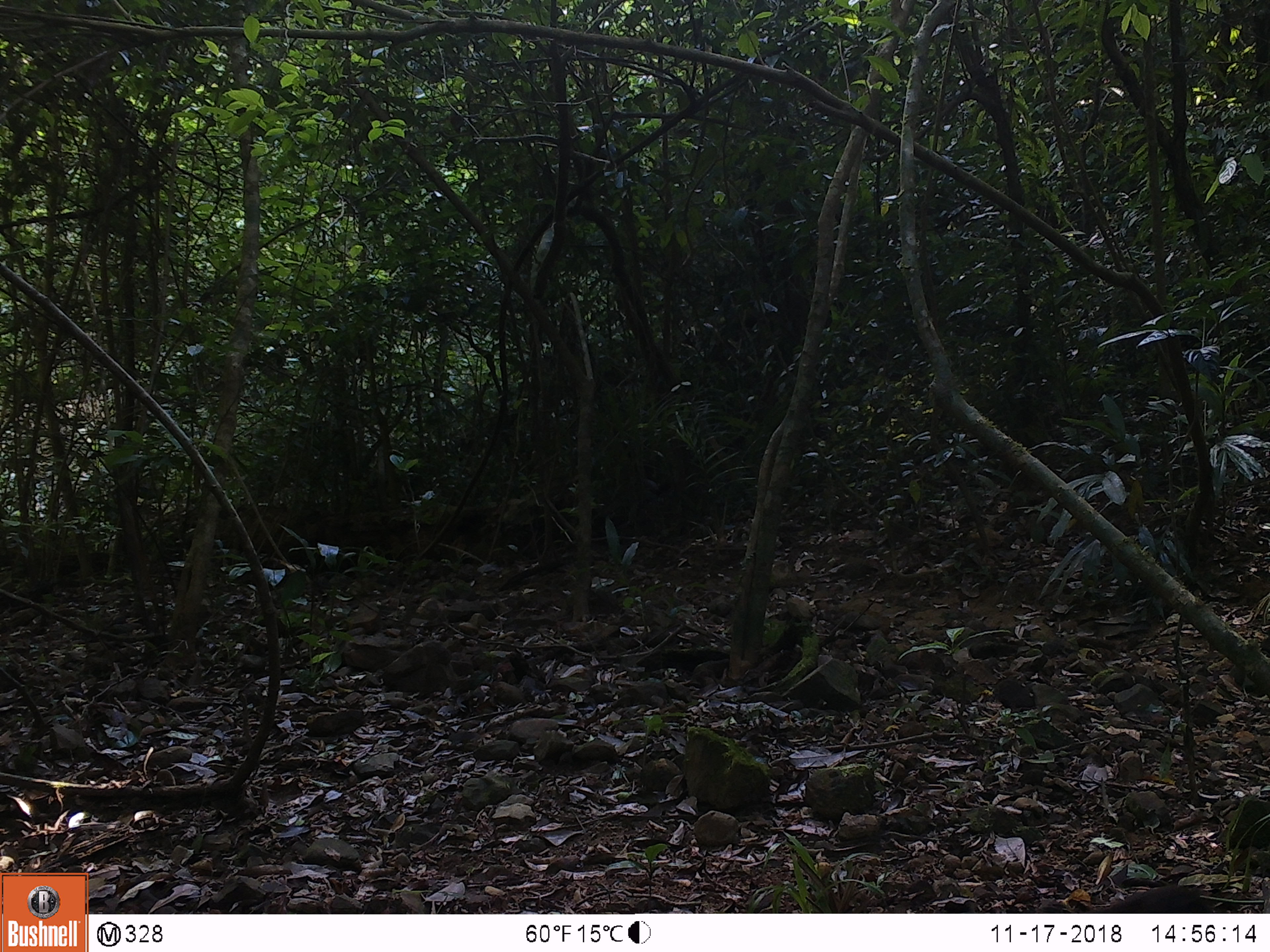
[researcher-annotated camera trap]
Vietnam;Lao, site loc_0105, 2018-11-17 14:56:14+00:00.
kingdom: Animalia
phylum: Chordata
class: Mammalia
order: Primates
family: Cercopithecidae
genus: Macaca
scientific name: Macaca arctoides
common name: stump-tailed macaque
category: stump tailed macaque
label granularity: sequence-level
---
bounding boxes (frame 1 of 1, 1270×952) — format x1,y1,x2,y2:
stump tailed macaque: 1087,883,1217,913